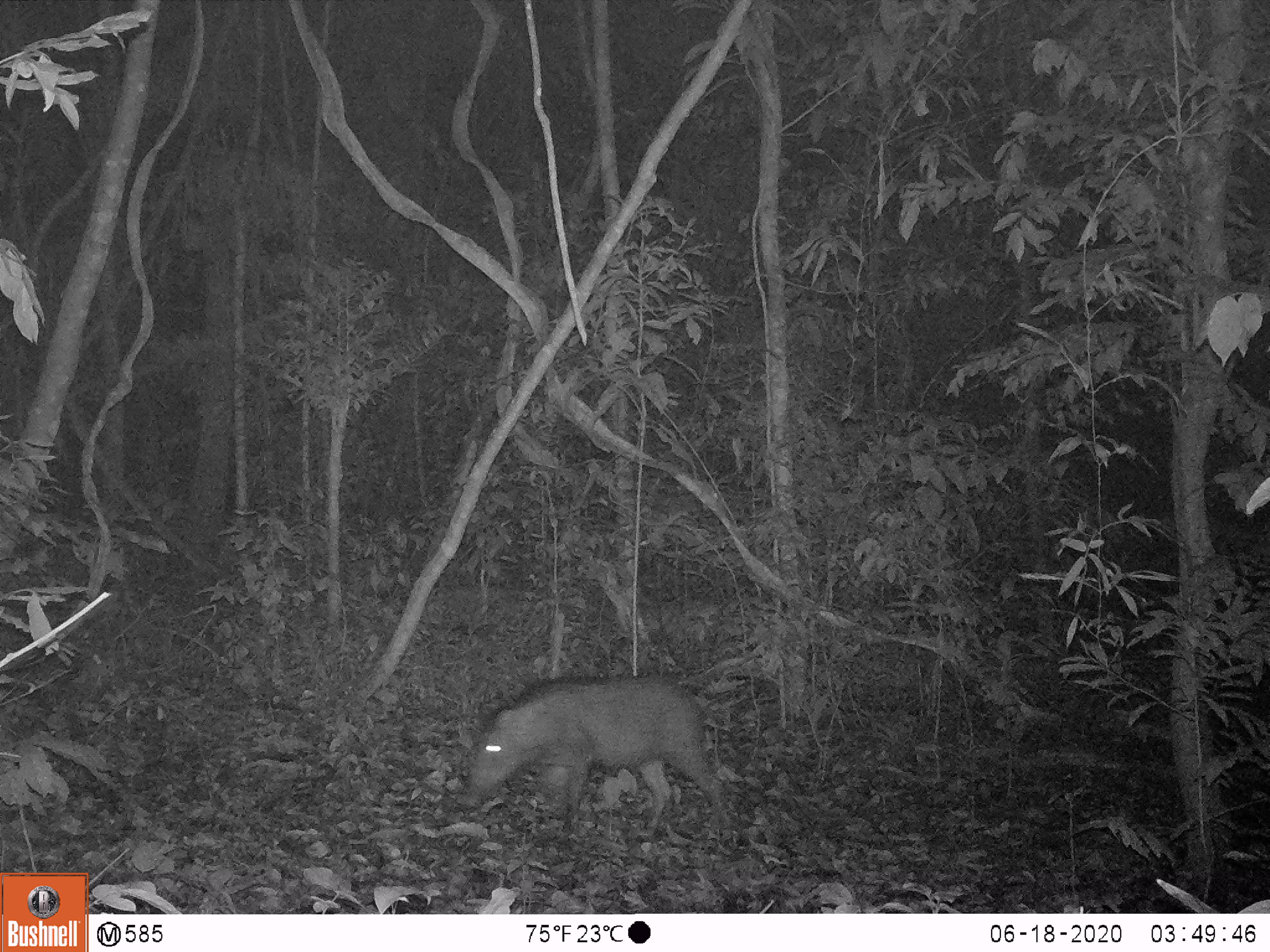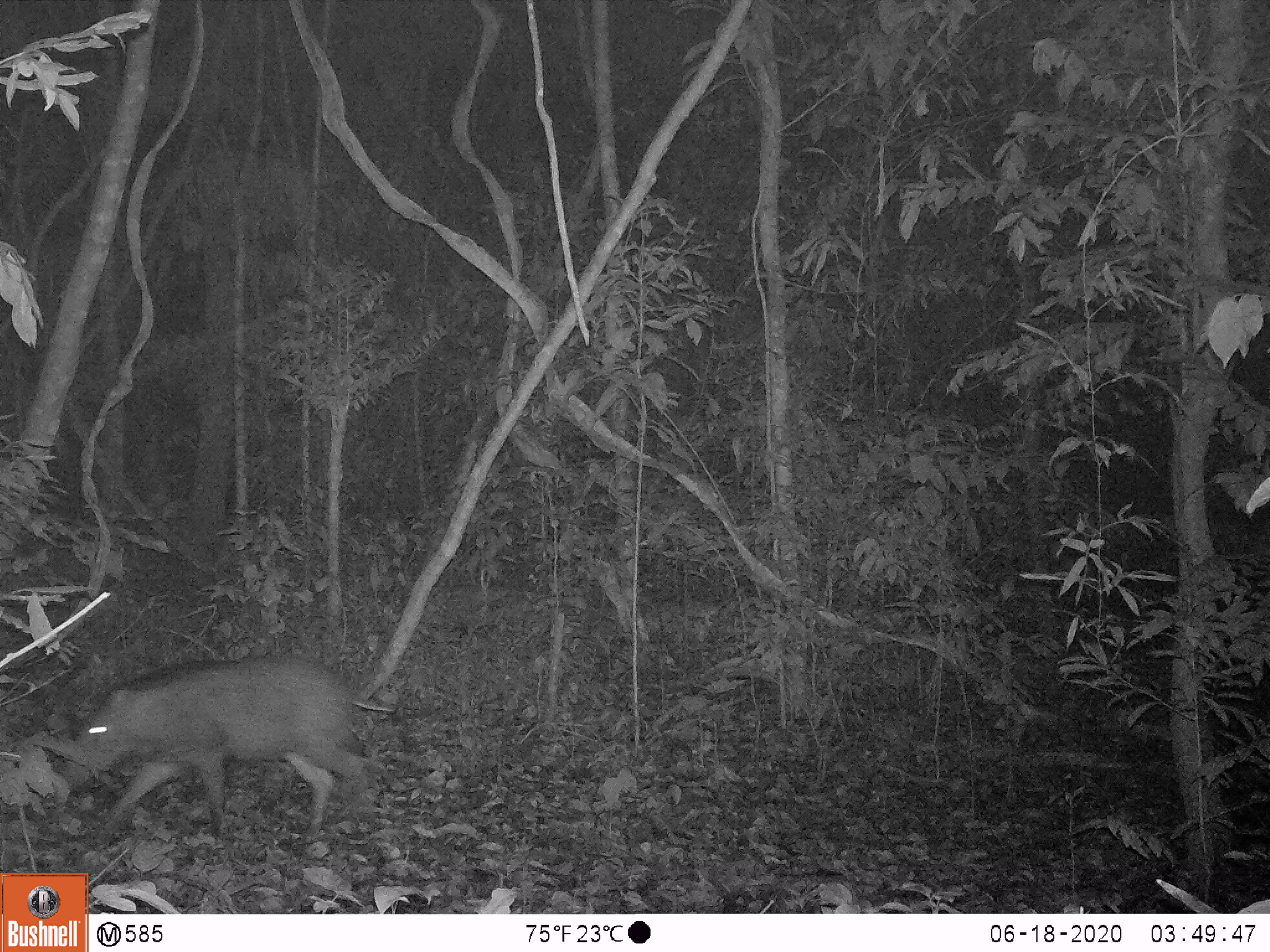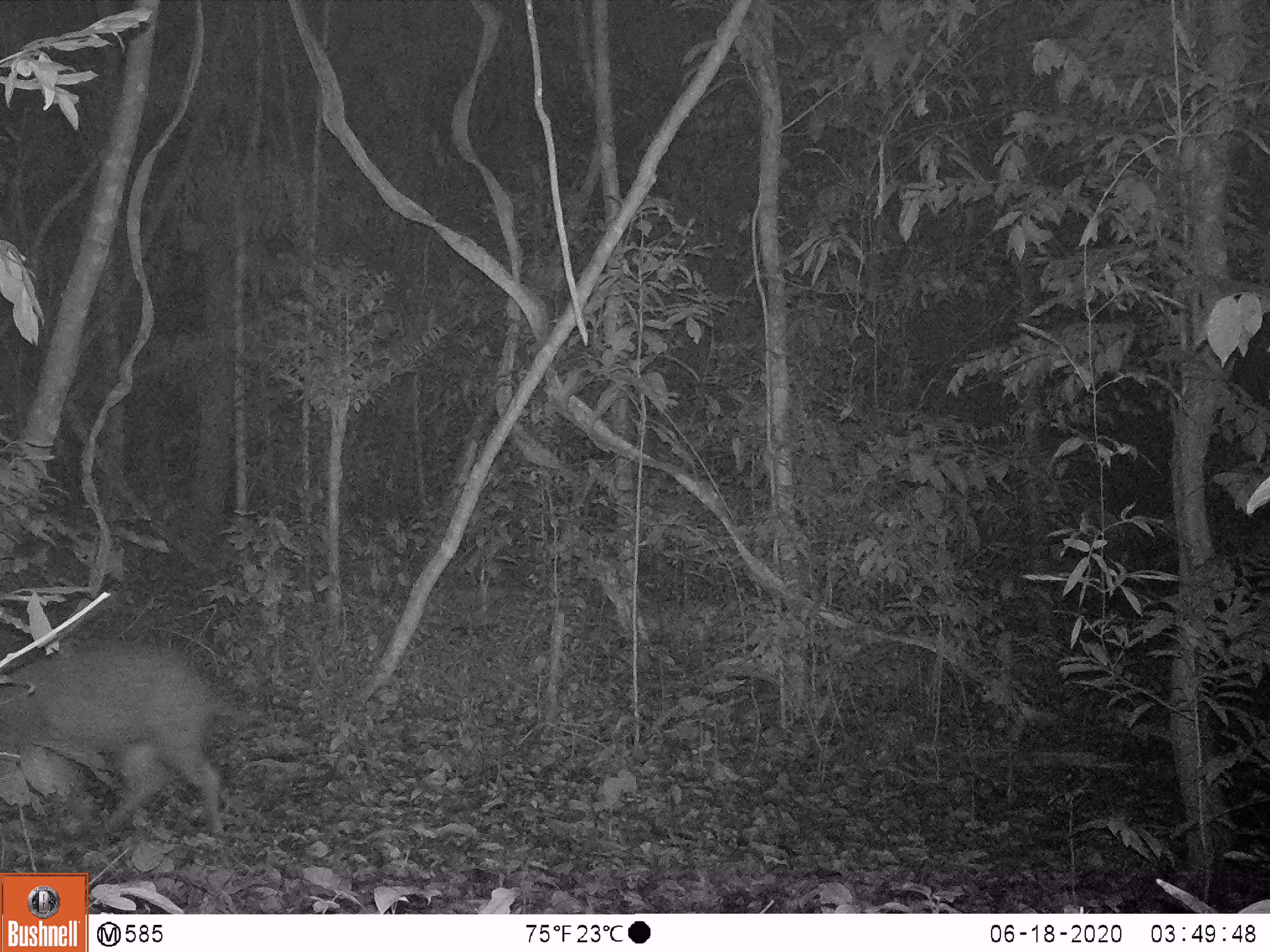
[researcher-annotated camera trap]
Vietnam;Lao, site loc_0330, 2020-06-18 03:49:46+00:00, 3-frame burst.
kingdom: Animalia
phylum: Chordata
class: Mammalia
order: Artiodactyla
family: Suidae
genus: Sus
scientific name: Sus scrofa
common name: eurasian wild pig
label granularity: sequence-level